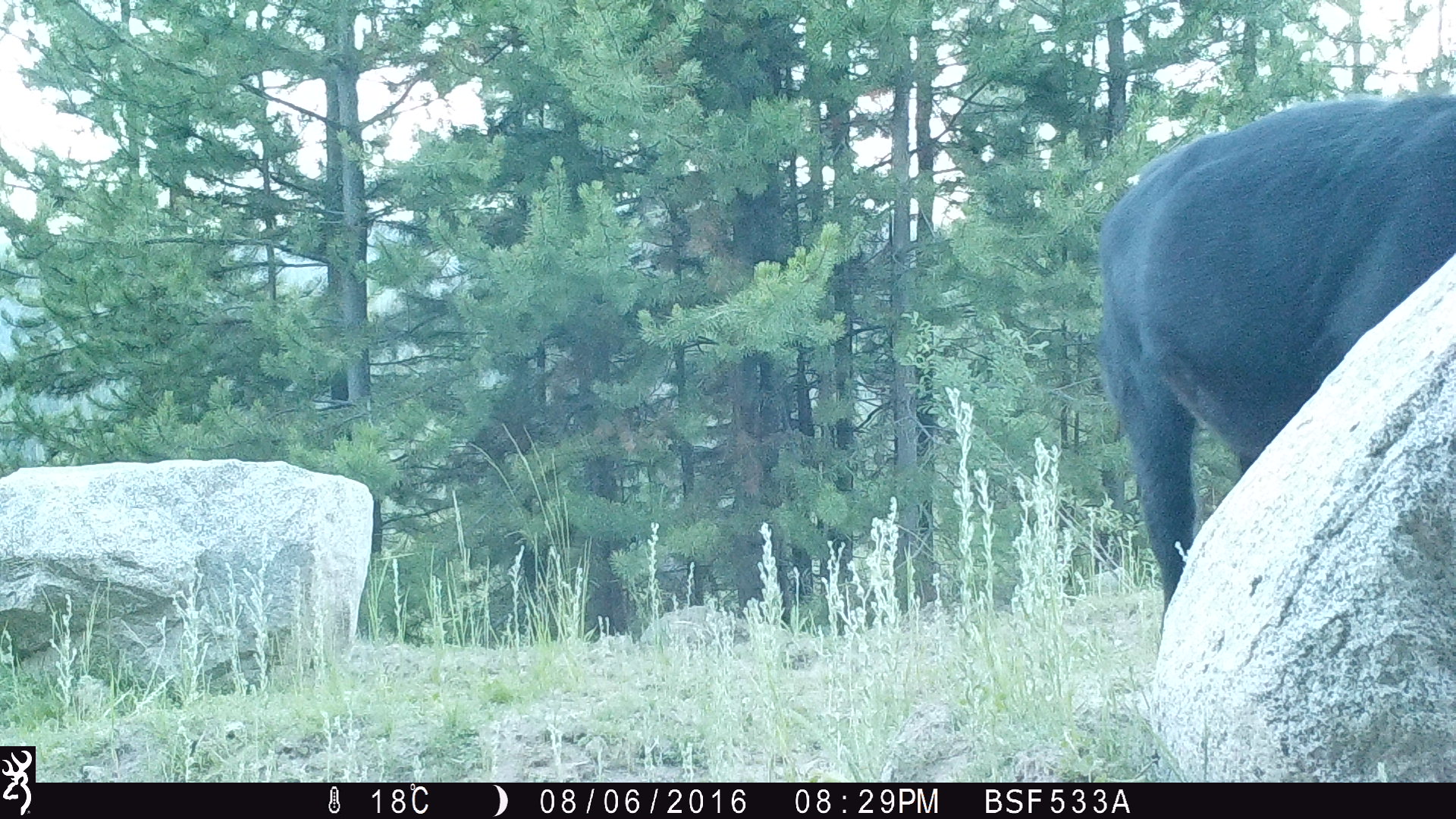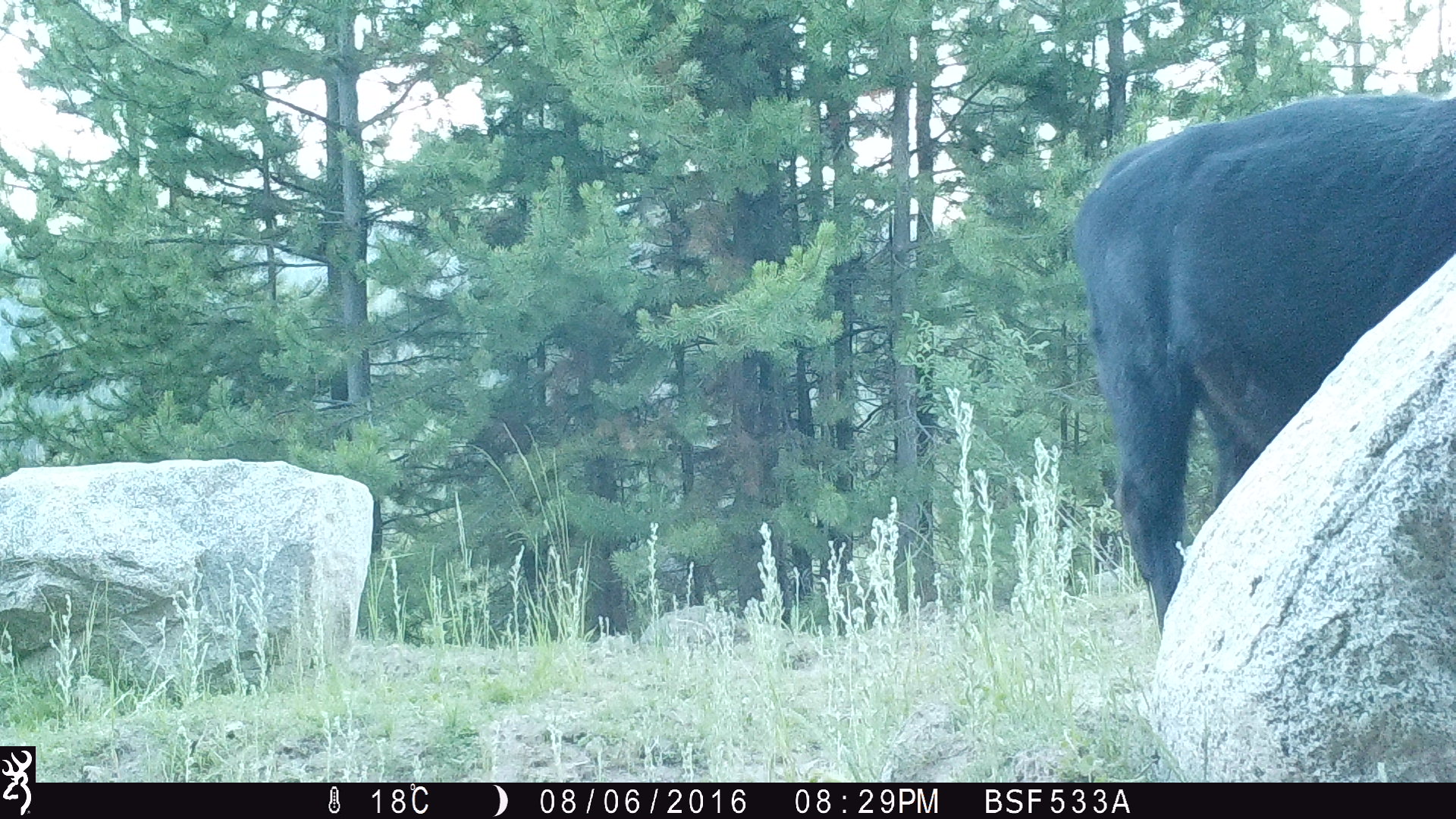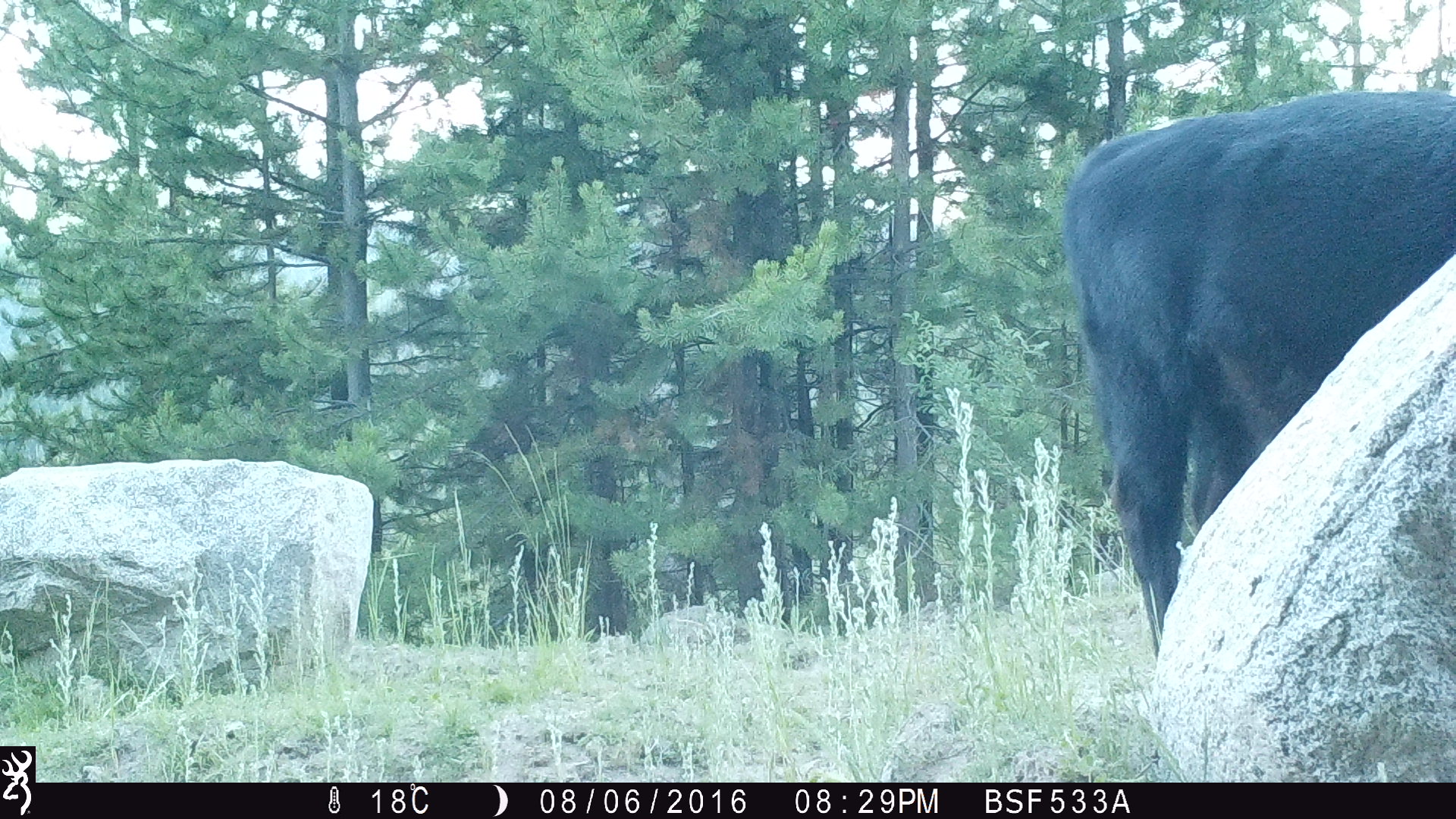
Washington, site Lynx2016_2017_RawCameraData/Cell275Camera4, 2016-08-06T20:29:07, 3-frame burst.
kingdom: Animalia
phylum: Chordata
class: Mammalia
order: Artiodactyla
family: Bovidae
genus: Bos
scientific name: Bos taurus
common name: domestic cattle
Domestic cattle (Bos taurus). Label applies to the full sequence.